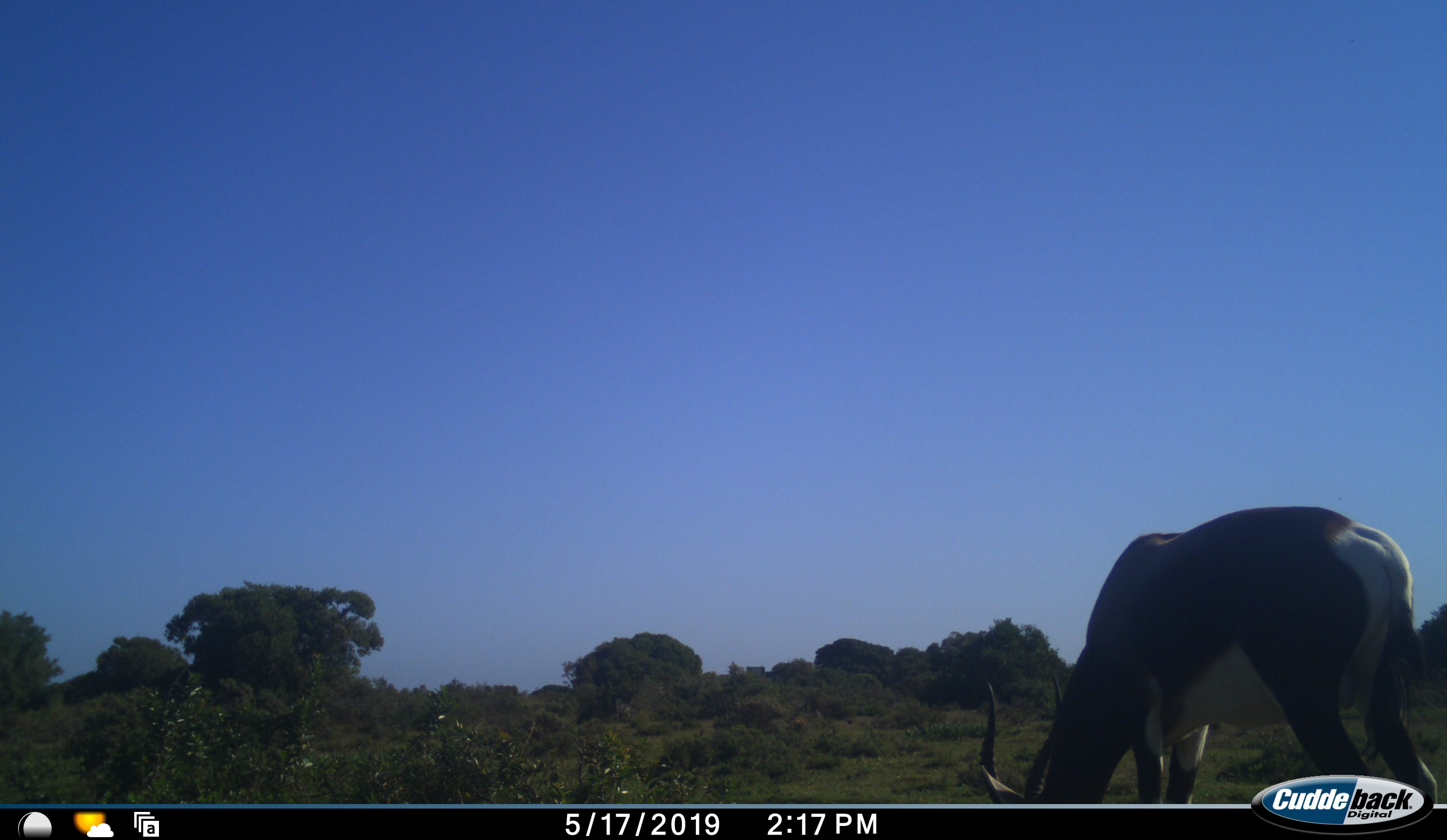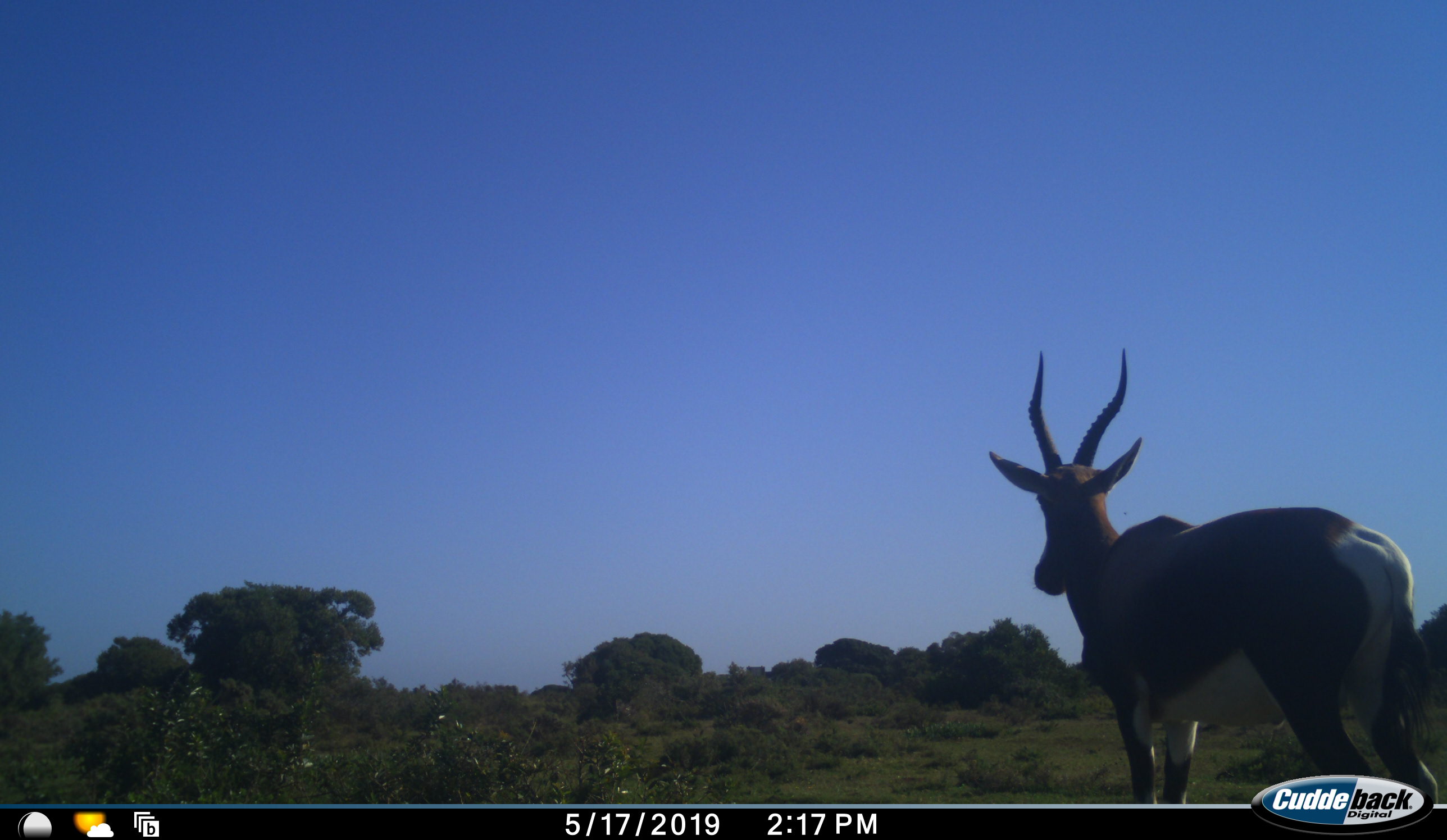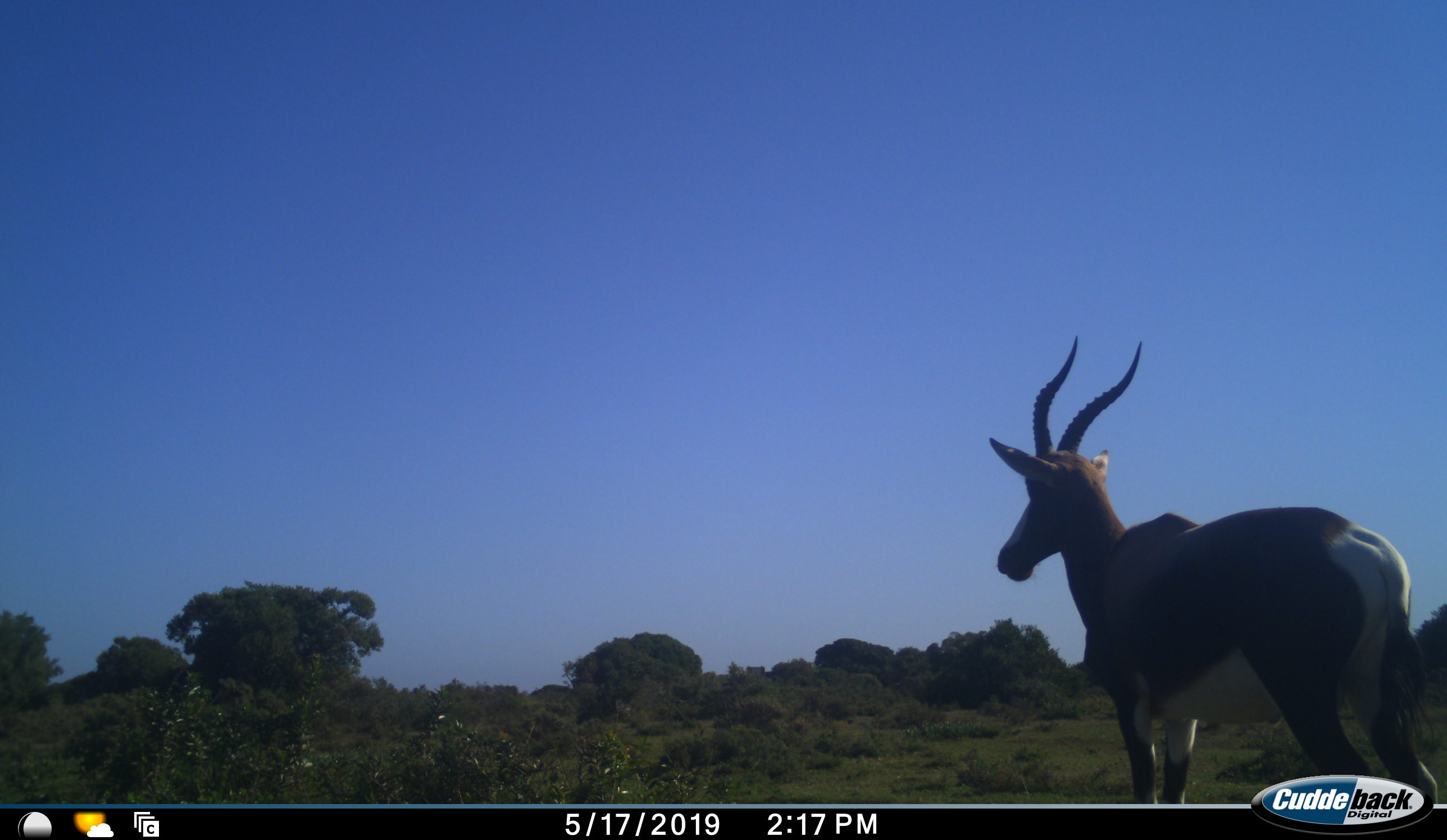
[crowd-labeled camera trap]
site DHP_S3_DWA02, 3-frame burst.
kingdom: Animalia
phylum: Chordata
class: Mammalia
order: Artiodactyla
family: Bovidae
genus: Damaliscus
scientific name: Damaliscus pygargus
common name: bontebok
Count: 1.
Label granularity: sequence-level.